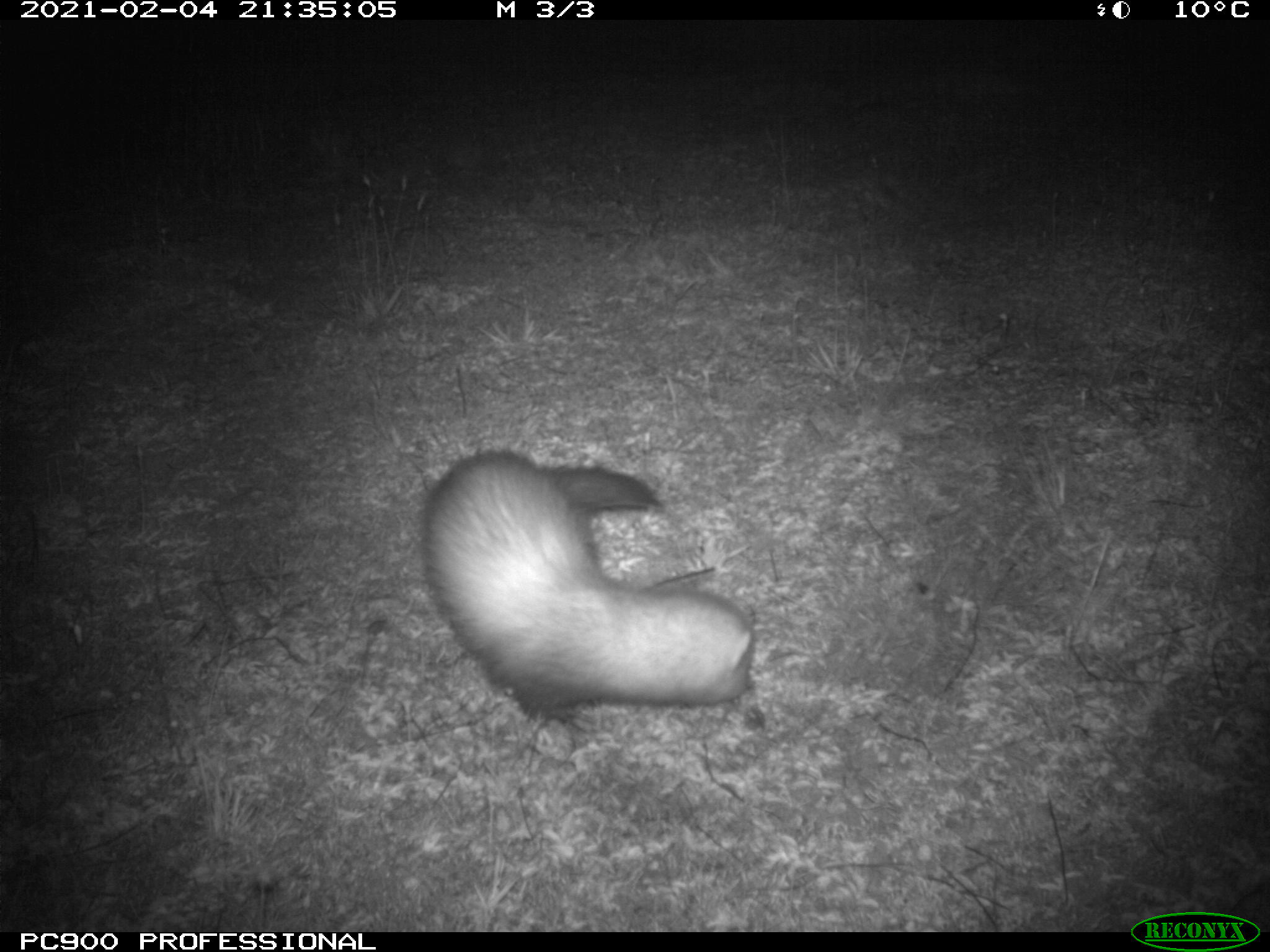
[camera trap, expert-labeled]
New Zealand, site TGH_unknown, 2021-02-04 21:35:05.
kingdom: Animalia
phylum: Chordata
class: Mammalia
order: Carnivora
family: Mustelidae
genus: Mustela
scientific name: Mustela furo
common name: ferret